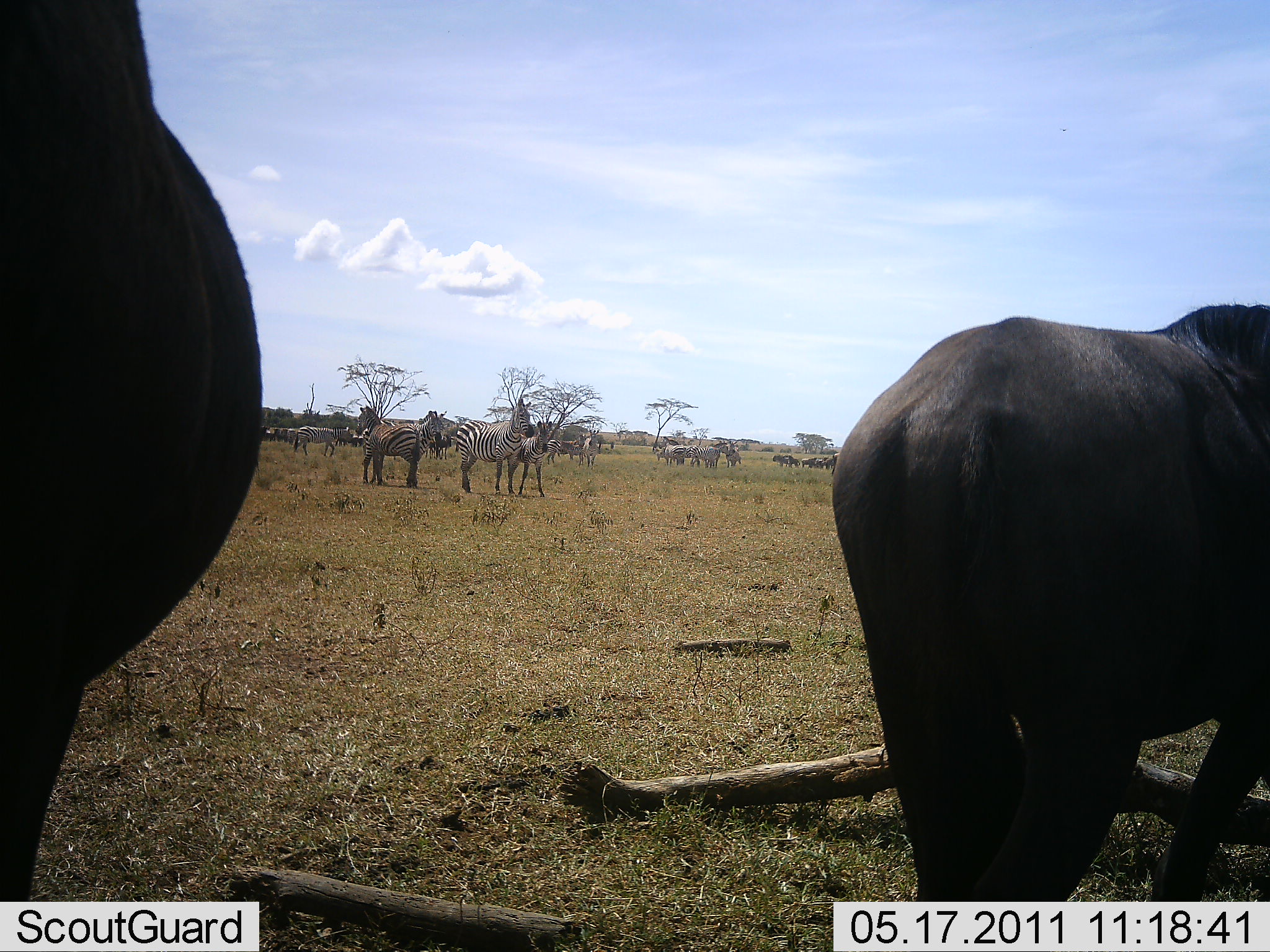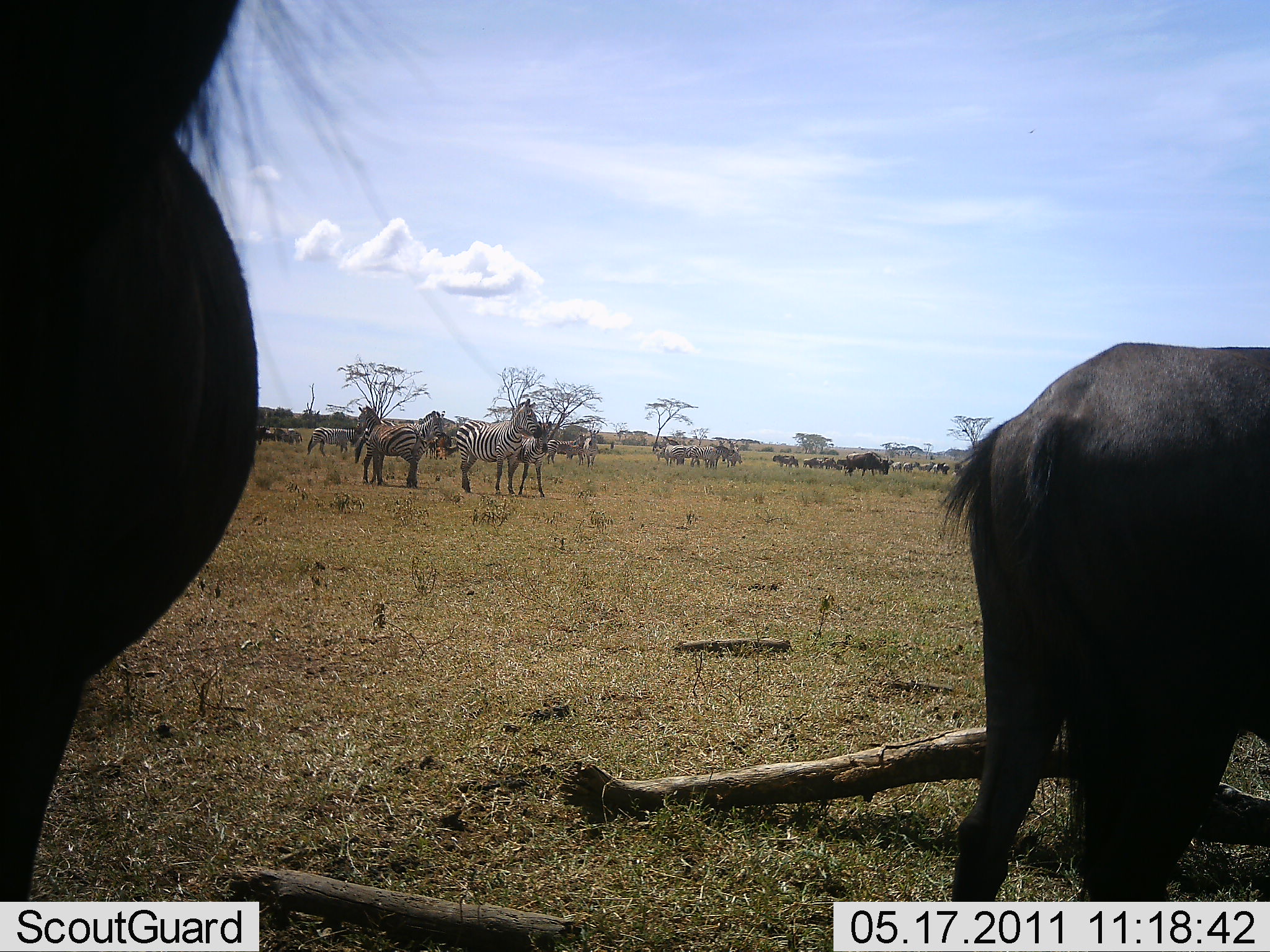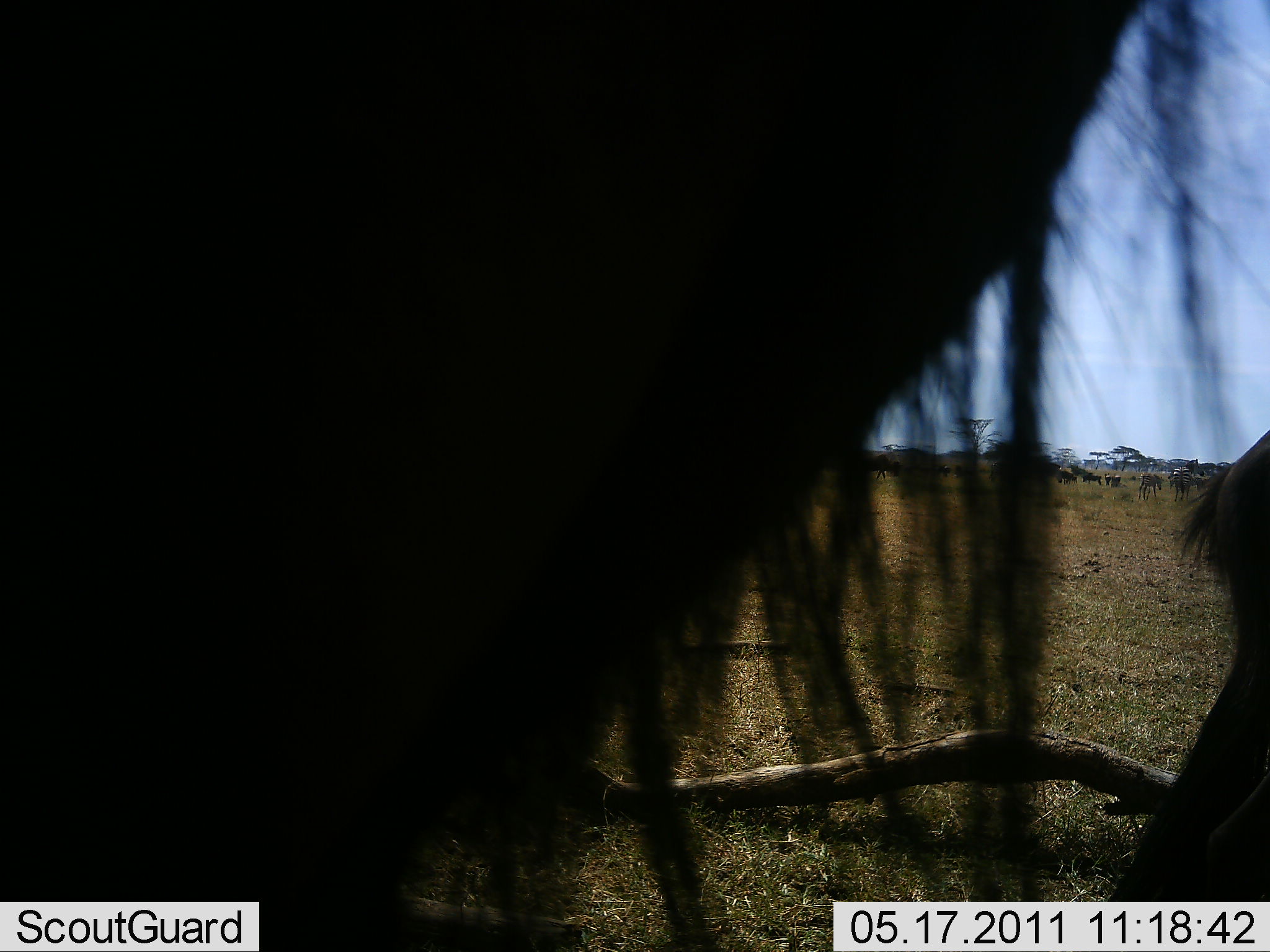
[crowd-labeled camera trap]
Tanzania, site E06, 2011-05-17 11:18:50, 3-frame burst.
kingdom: Animalia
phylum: Chordata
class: Mammalia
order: Artiodactyla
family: Bovidae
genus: Connochaetes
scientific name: Connochaetes taurinus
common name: blue wildebeest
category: wildebeest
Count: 3.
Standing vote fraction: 80%.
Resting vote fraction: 0%.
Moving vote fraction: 20%.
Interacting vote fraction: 0%.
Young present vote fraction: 0%.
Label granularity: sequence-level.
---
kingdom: Animalia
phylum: Chordata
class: Mammalia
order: Perissodactyla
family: Equidae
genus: Equus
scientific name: Equus quagga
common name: plains zebra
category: zebra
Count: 11-50.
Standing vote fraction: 91%.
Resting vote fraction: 0%.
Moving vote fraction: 22%.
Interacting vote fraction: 0%.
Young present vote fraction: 13%.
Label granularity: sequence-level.